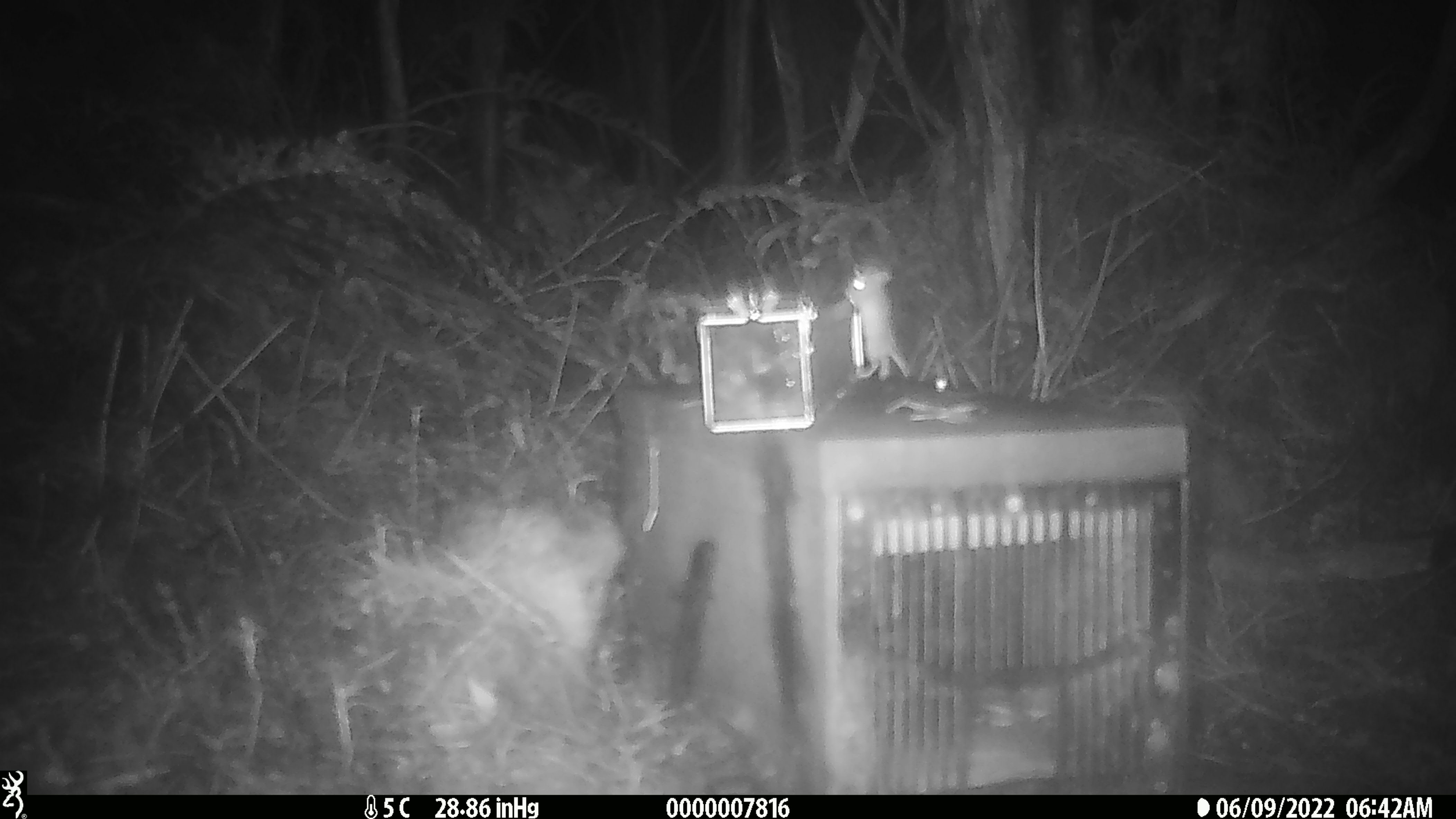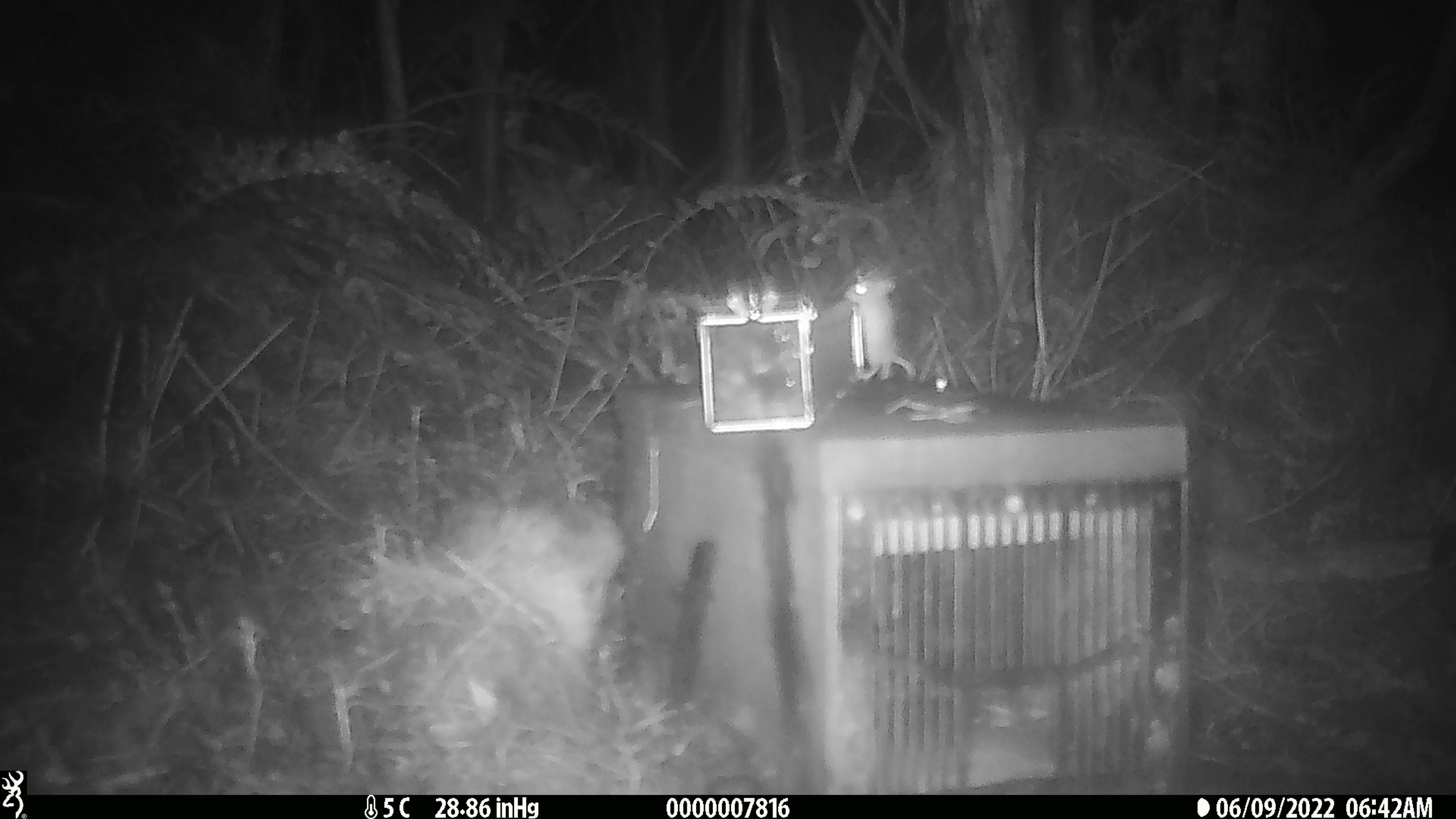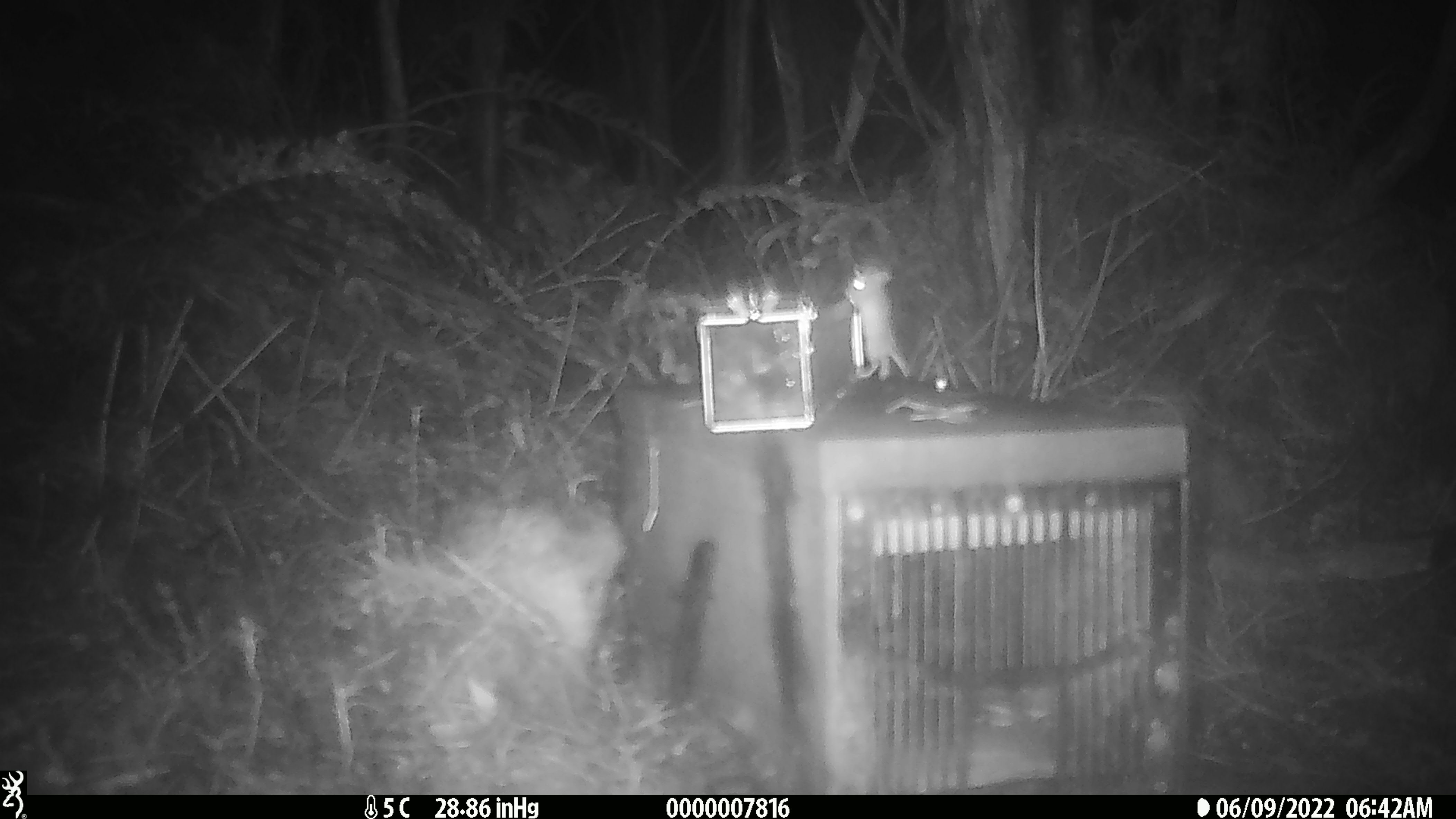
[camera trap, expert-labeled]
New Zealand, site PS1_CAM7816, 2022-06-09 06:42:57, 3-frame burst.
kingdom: Animalia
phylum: Chordata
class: Mammalia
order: Rodentia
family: Muridae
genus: Mus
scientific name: Mus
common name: mouse